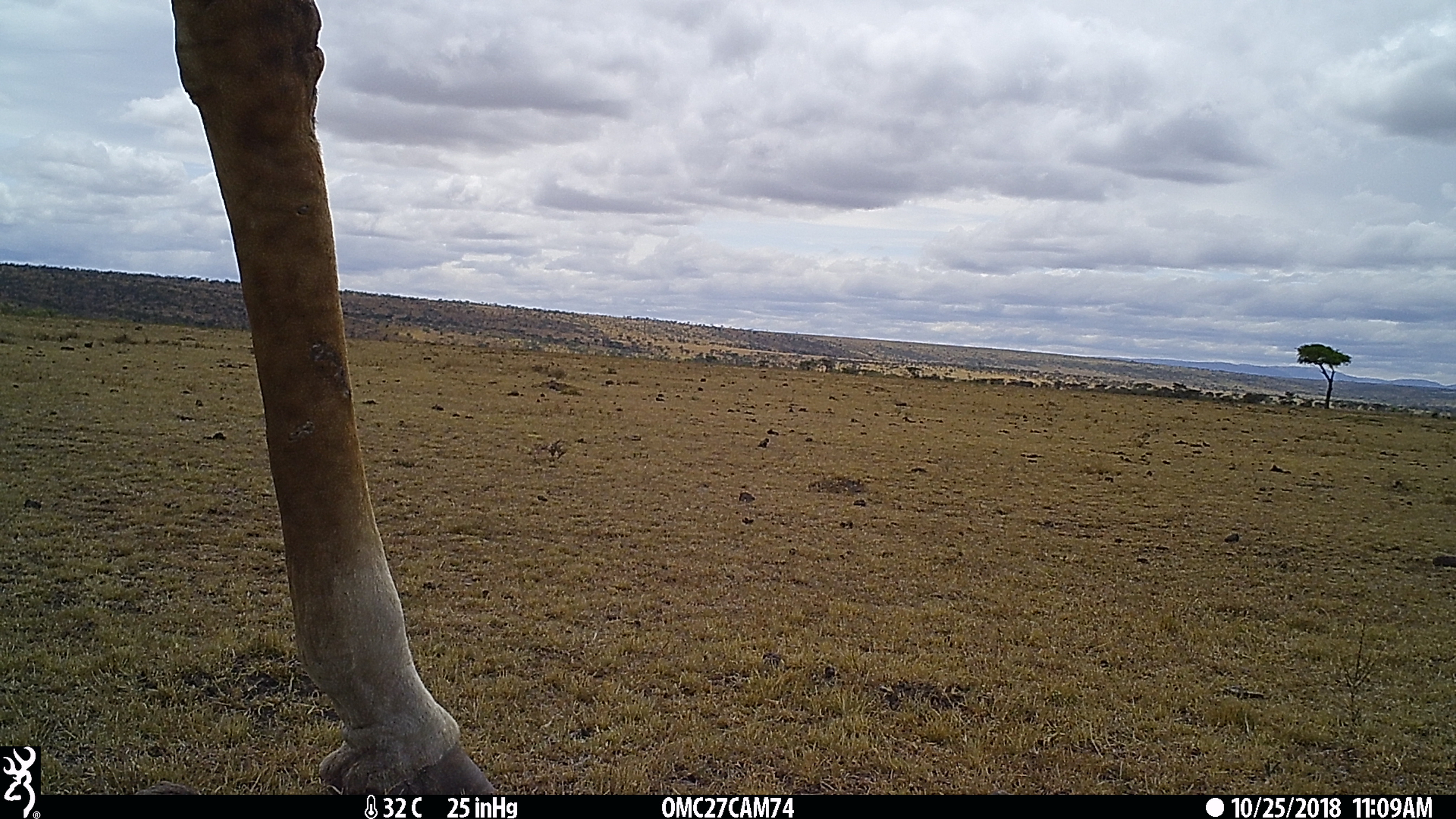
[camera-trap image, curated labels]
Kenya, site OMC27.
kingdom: Animalia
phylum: Chordata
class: Mammalia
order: Artiodactyla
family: Giraffidae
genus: Giraffa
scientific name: Giraffa camelopardalis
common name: northern giraffe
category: giraffe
Giraffe (northern giraffe) (Giraffa camelopardalis).